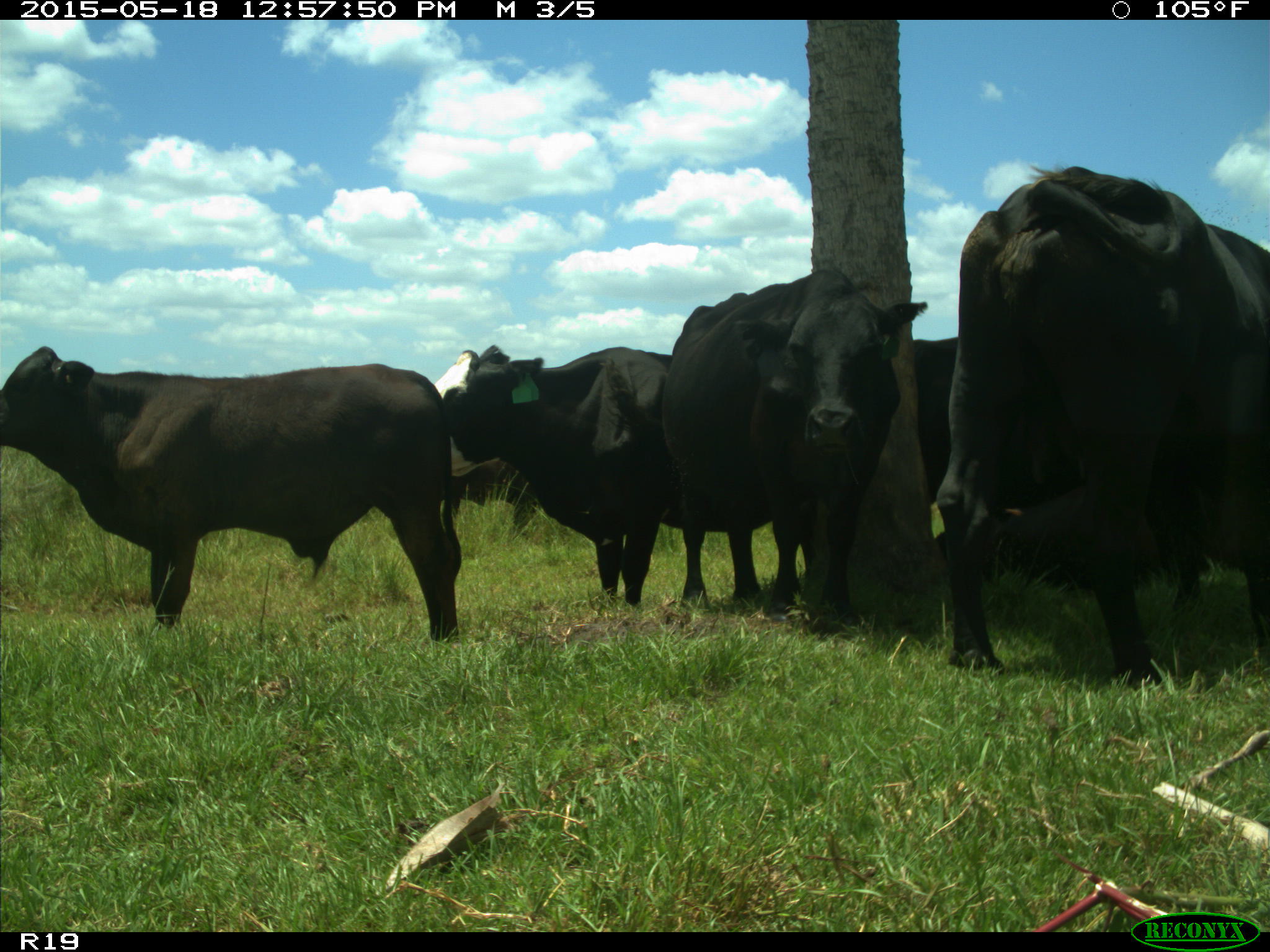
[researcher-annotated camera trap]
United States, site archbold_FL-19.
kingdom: Animalia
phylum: Chordata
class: Mammalia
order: Artiodactyla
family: Bovidae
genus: Bos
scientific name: Bos taurus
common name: domestic cow